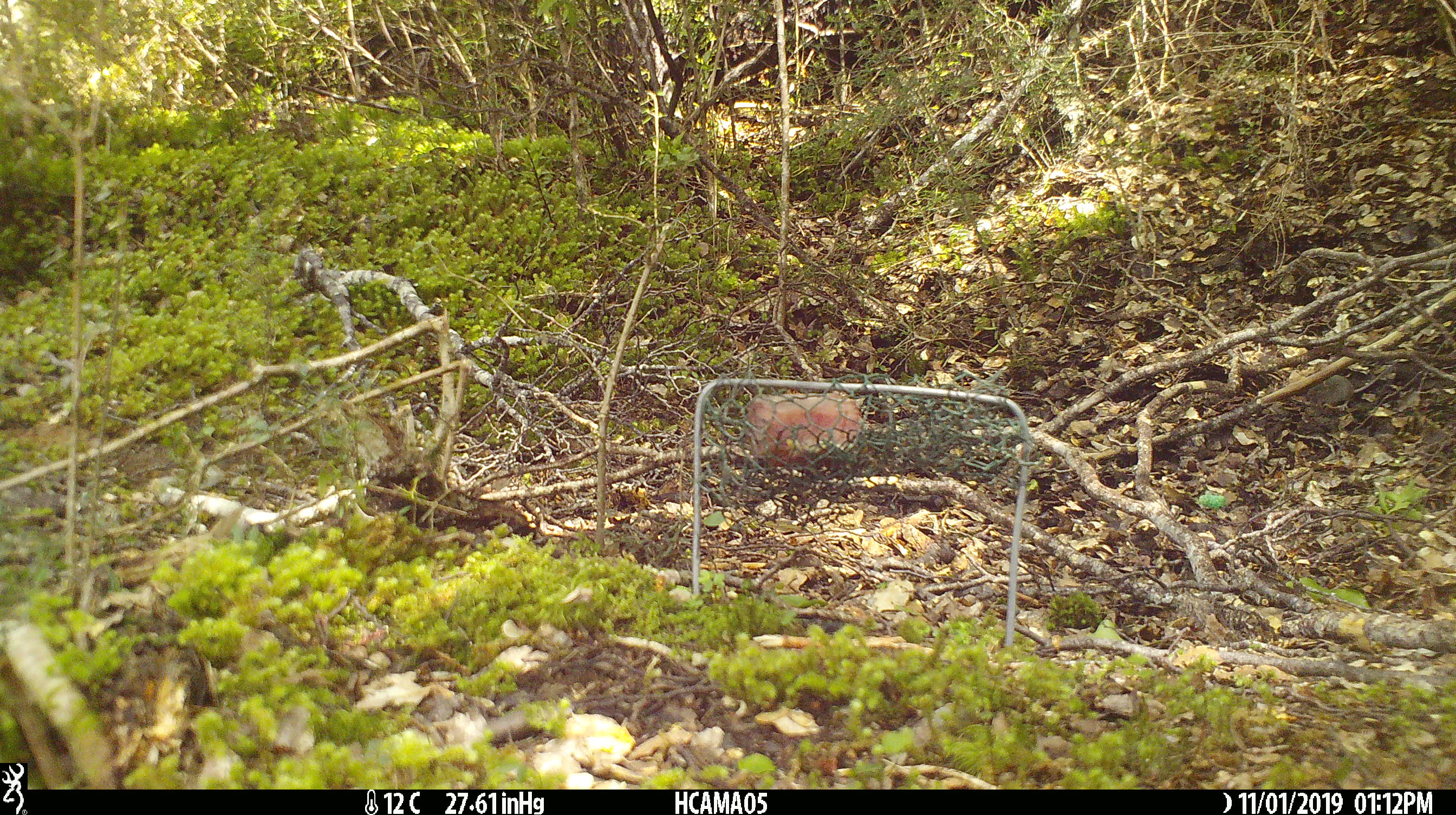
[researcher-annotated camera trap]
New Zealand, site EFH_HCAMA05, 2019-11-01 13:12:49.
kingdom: Animalia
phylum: Chordata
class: Mammalia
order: Rodentia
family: Muridae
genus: Mus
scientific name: Mus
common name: mouse